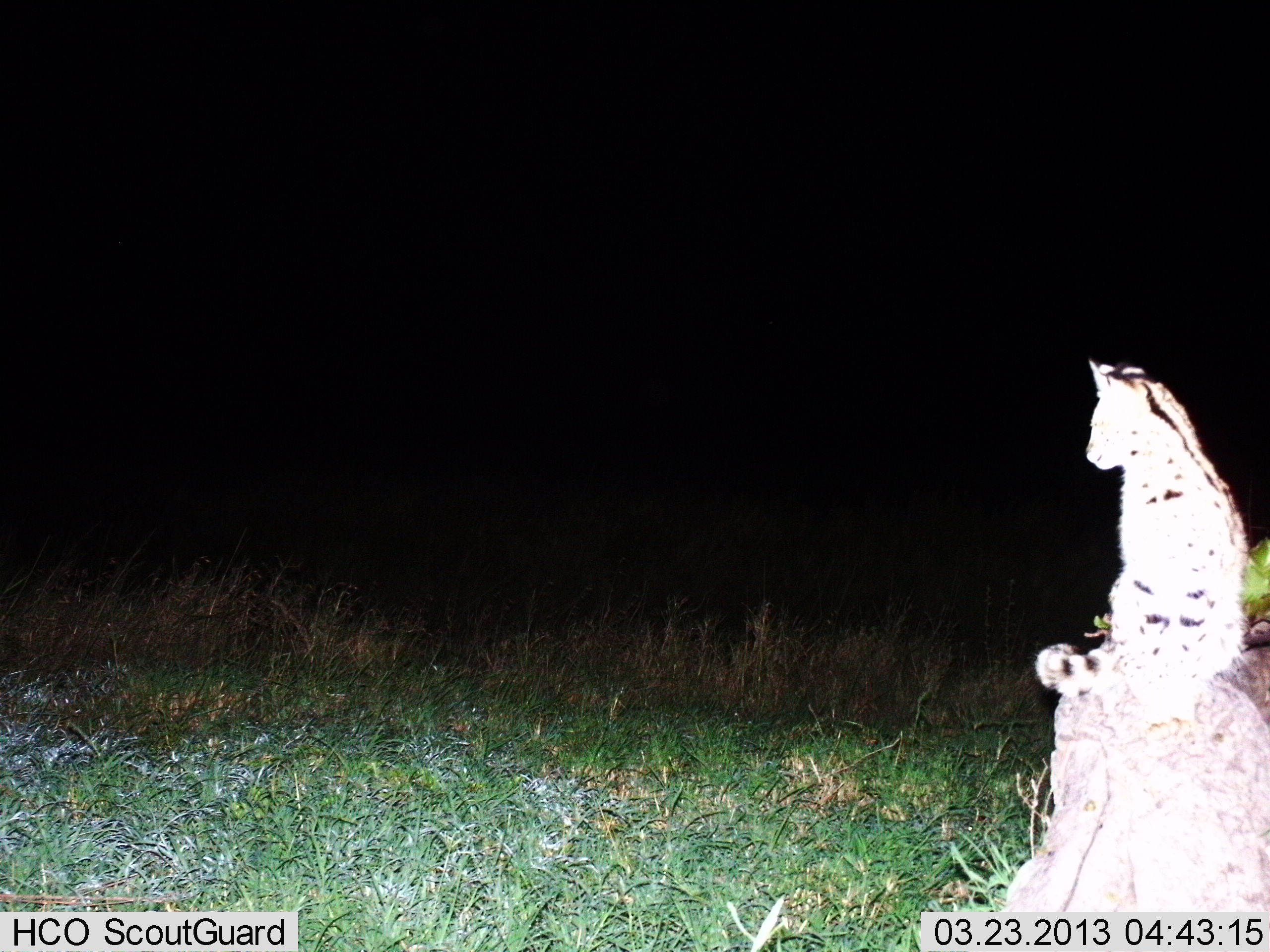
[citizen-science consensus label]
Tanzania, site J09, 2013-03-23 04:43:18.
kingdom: Animalia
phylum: Chordata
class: Mammalia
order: Carnivora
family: Felidae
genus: Leptailurus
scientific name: Leptailurus serval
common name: serval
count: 1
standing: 24%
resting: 79%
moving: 0%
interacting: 3%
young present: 0%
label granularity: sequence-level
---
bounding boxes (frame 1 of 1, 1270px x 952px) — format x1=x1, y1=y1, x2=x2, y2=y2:
animal: x1=1034, y1=358, x2=1250, y2=711